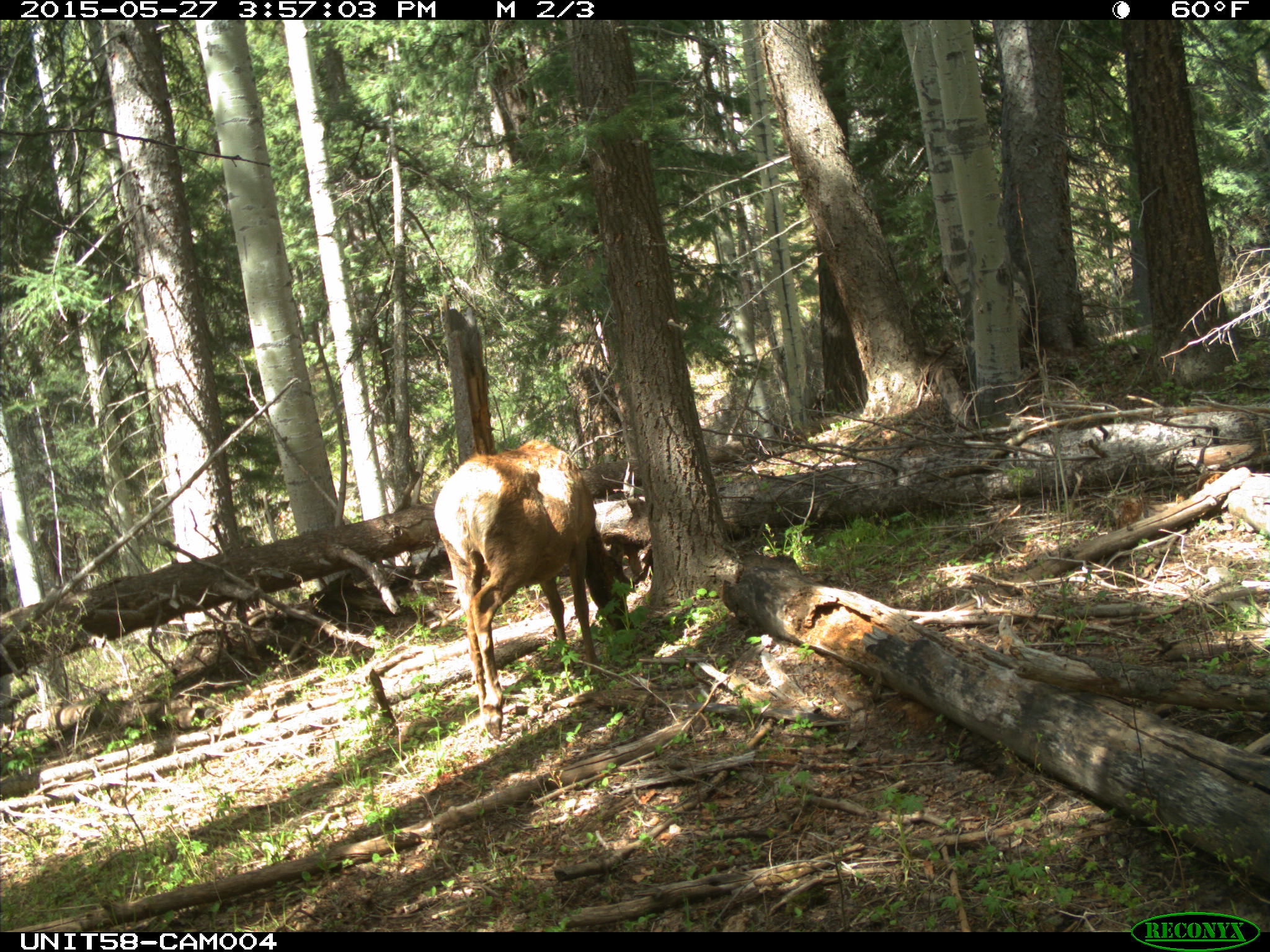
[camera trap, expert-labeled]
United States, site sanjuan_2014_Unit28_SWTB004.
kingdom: Animalia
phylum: Chordata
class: Mammalia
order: Artiodactyla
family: Cervidae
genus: Cervus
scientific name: Cervus elaphus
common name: red deer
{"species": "Cervus elaphus (red deer)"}